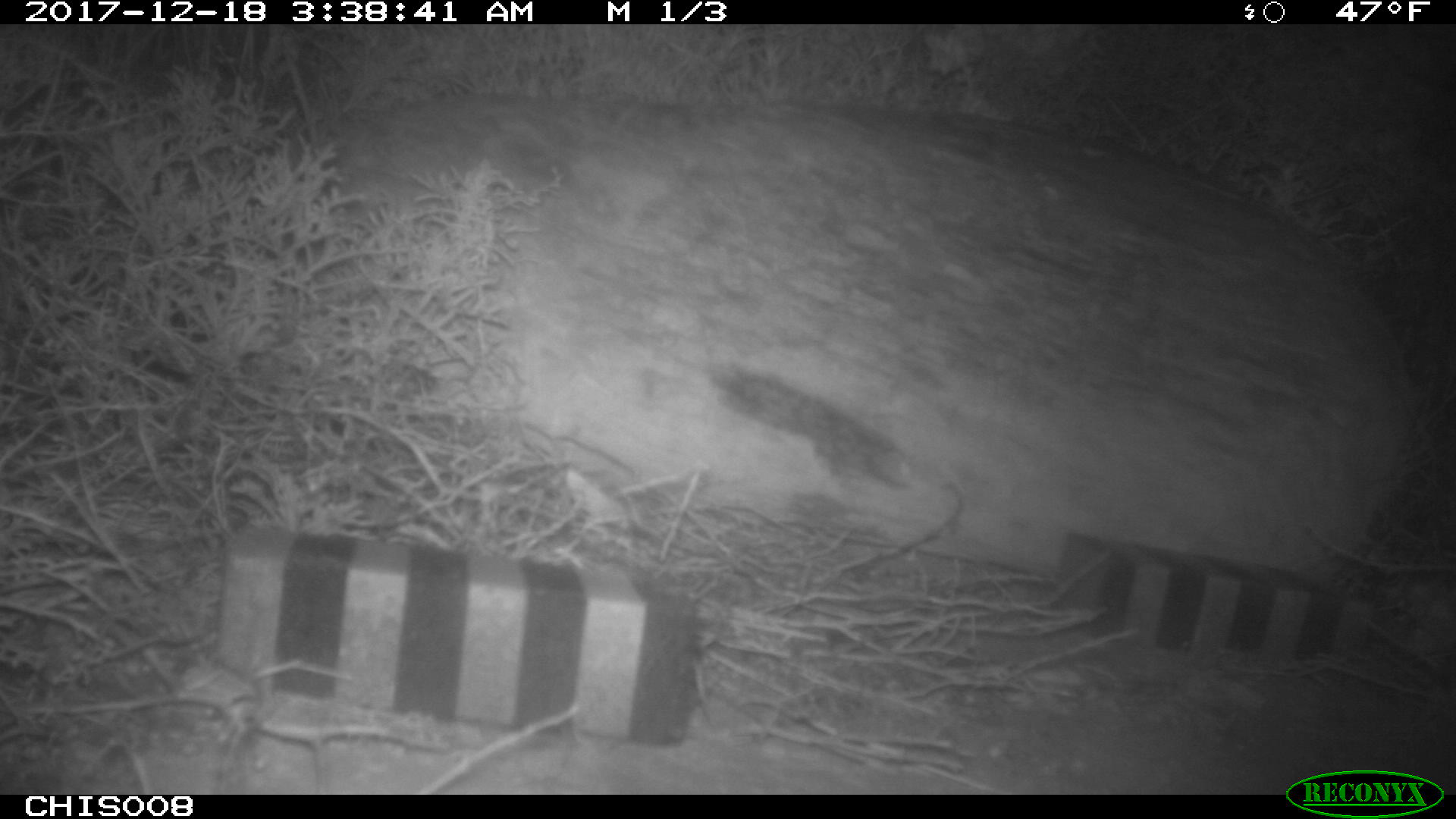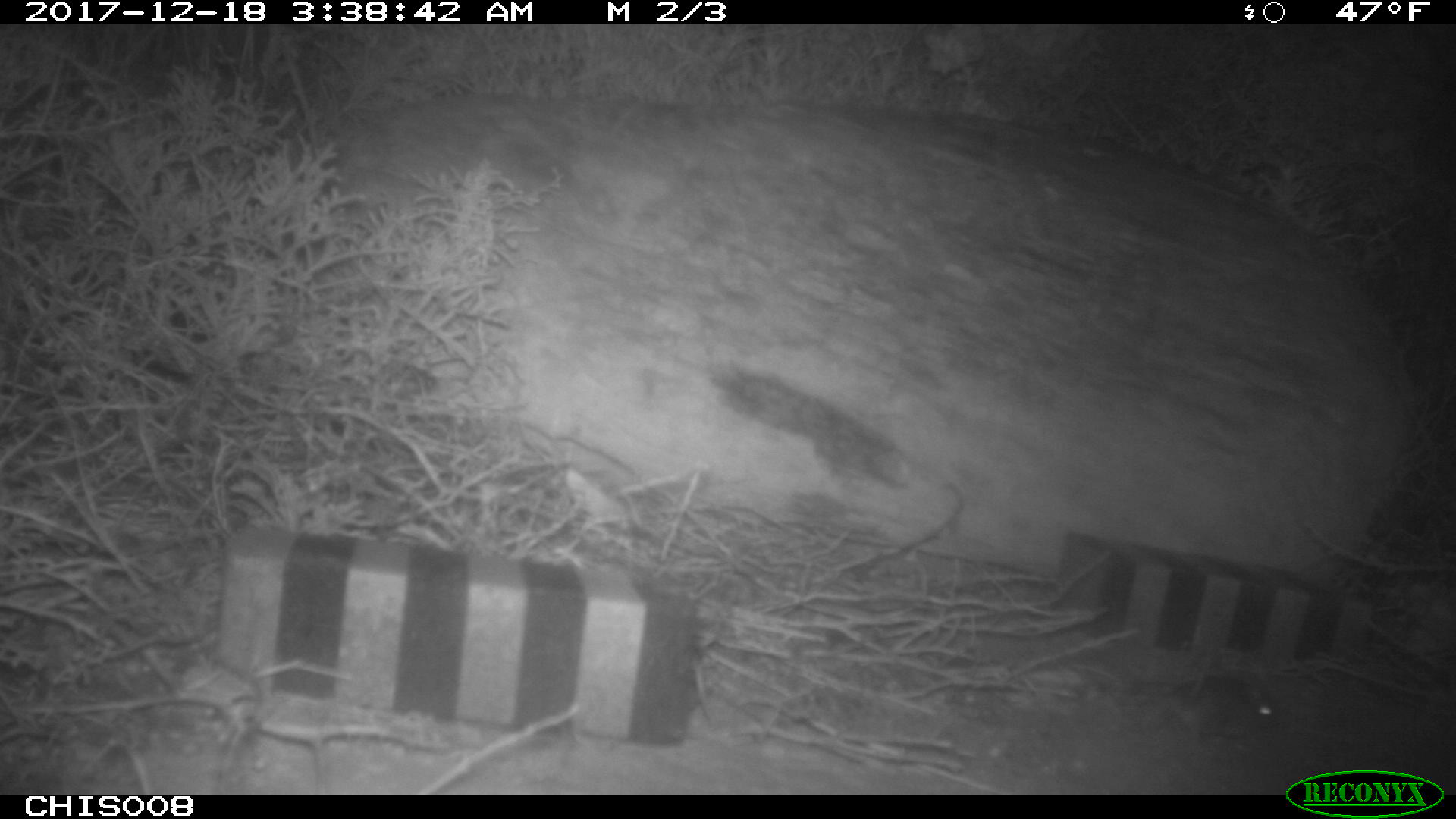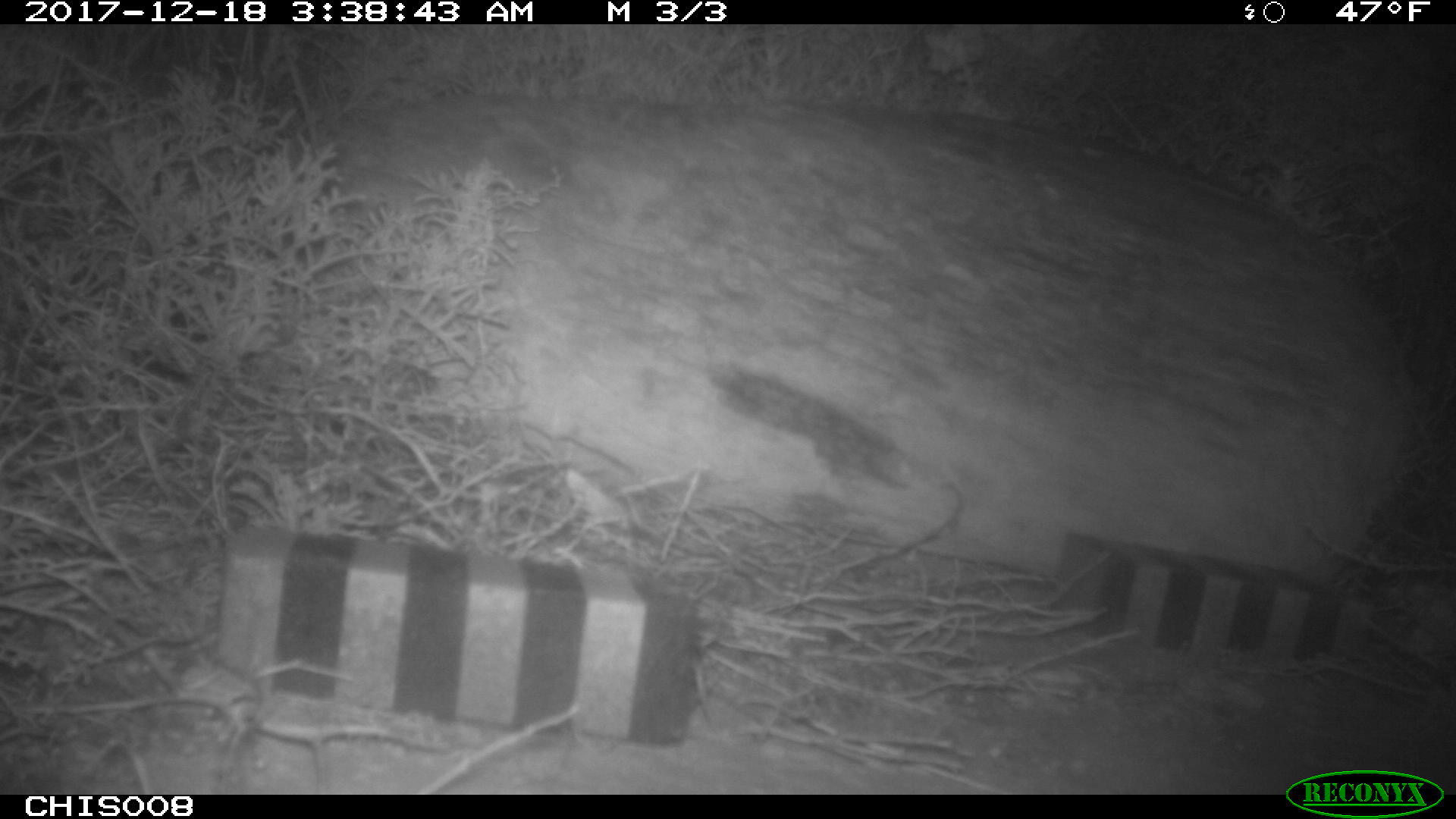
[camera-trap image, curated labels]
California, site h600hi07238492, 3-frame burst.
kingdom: Animalia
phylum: Chordata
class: Mammalia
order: Rodentia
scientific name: Rodentia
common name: rodent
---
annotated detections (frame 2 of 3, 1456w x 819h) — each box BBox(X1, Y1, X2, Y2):
rodent: BBox(1142, 658, 1282, 738)